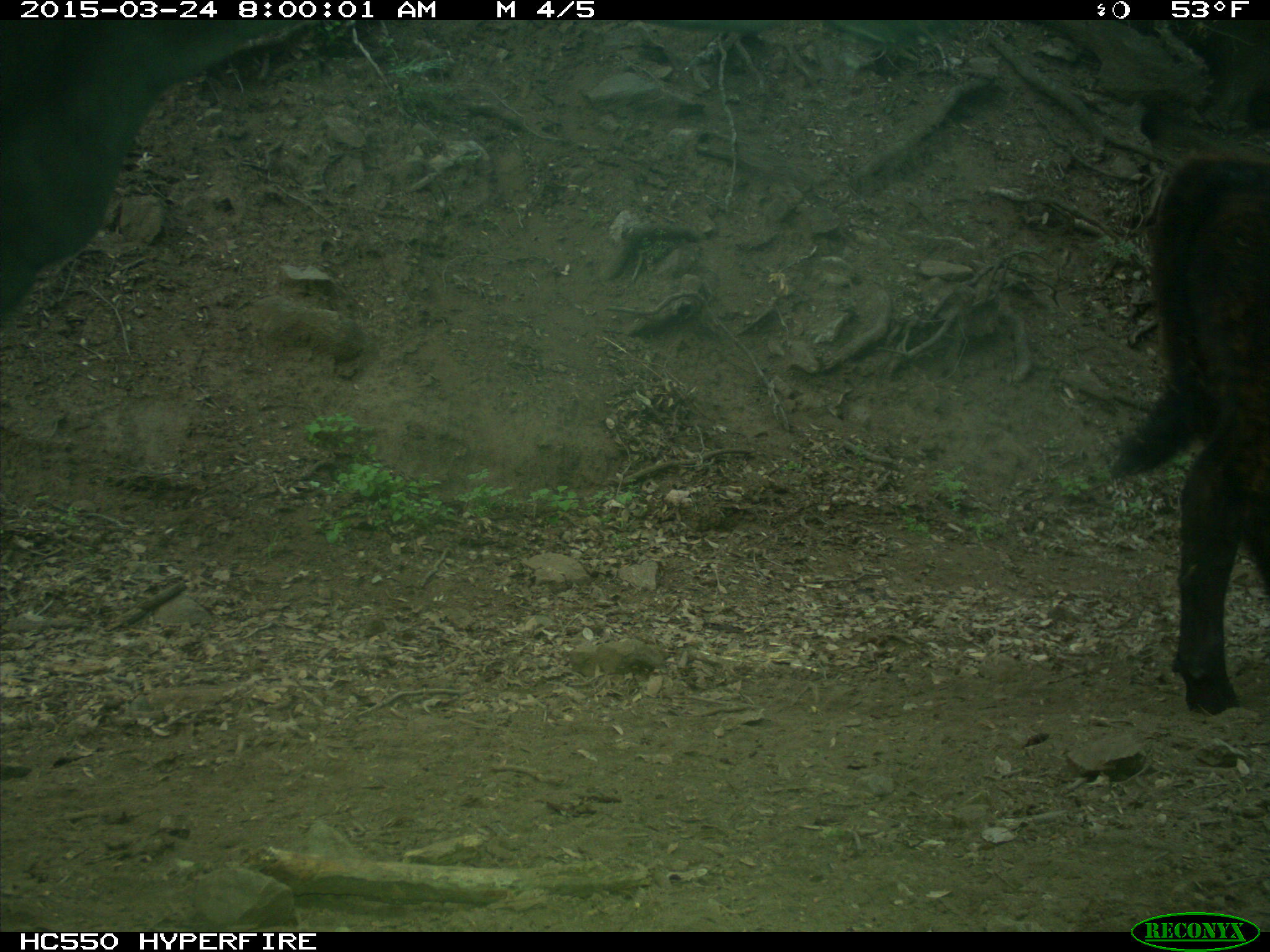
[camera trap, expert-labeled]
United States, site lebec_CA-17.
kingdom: Animalia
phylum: Chordata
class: Mammalia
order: Artiodactyla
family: Bovidae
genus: Bos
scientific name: Bos taurus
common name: domestic cow